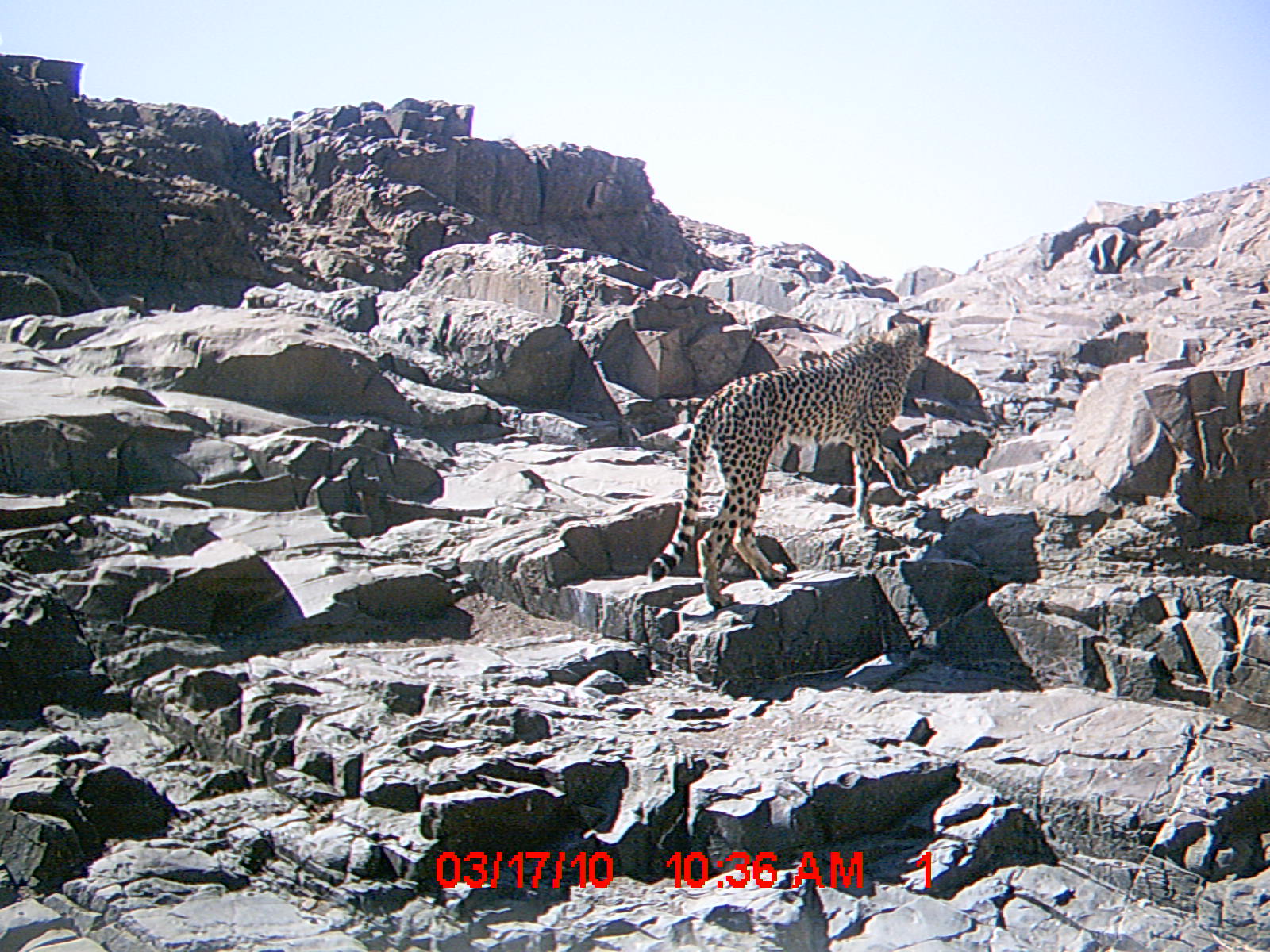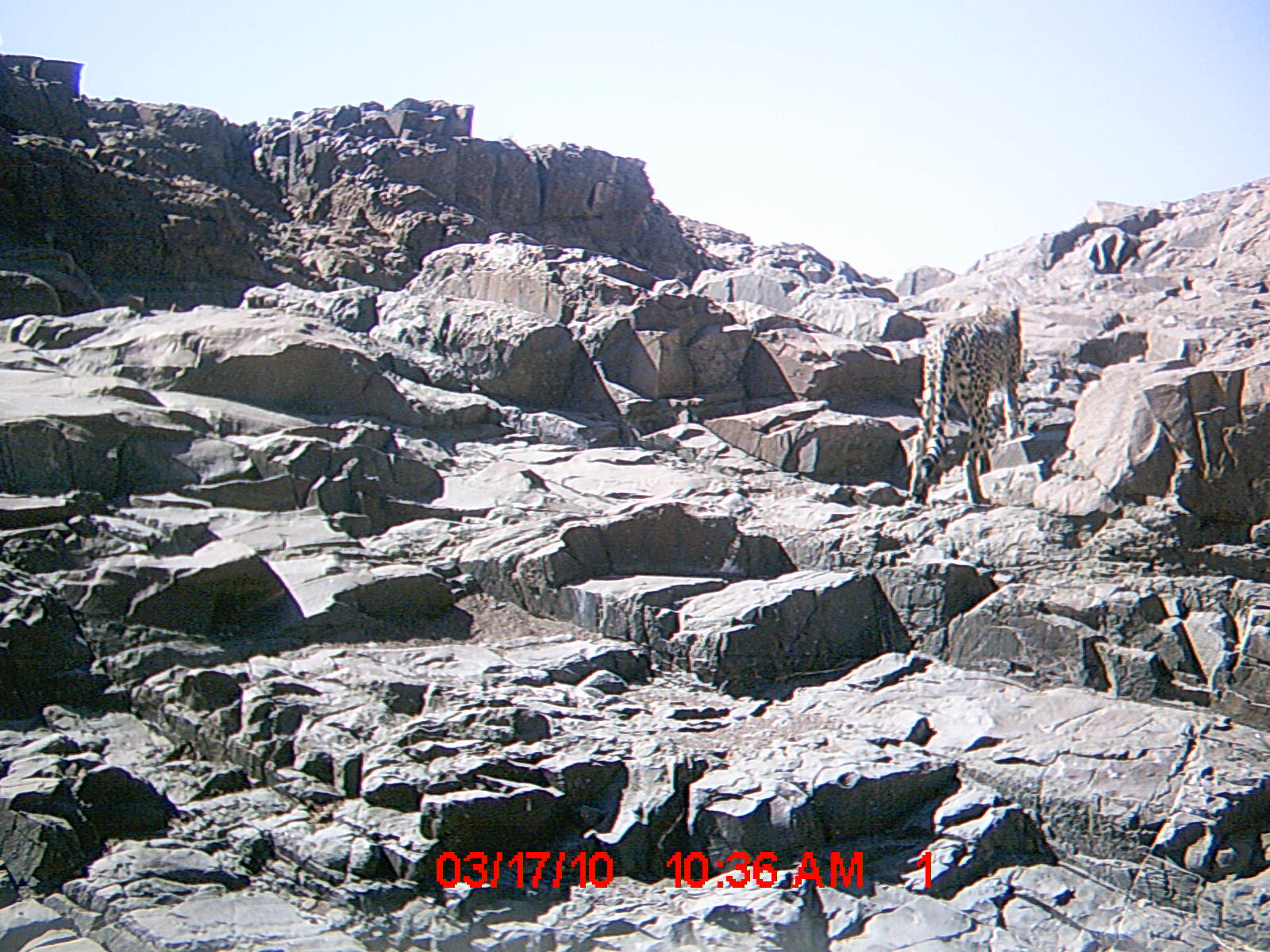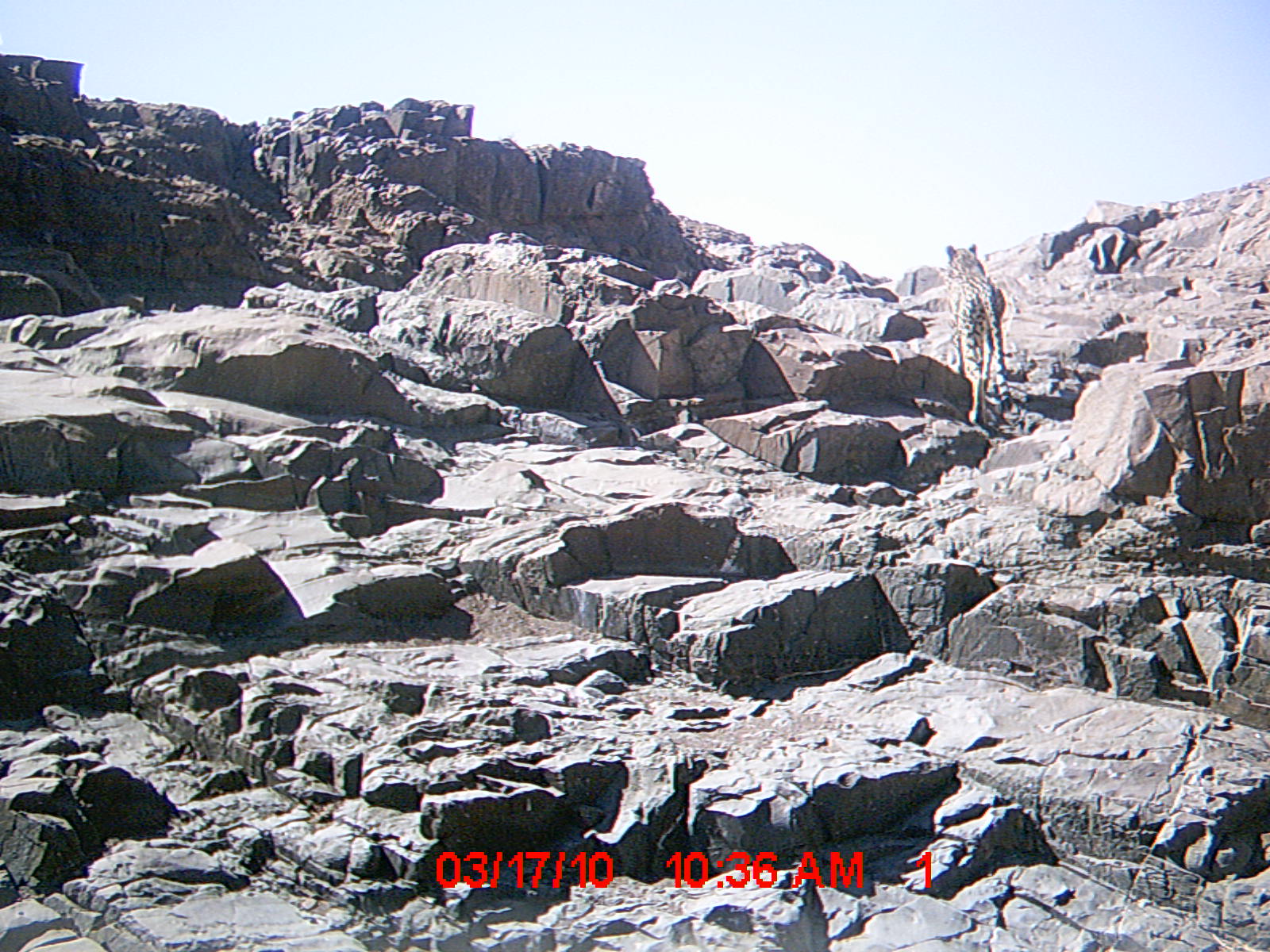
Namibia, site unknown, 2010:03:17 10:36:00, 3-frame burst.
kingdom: Animalia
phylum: Chordata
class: Mammalia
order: Carnivora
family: Felidae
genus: Acinonyx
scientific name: Acinonyx jubatus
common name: cheetah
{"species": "Acinonyx jubatus (cheetah)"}